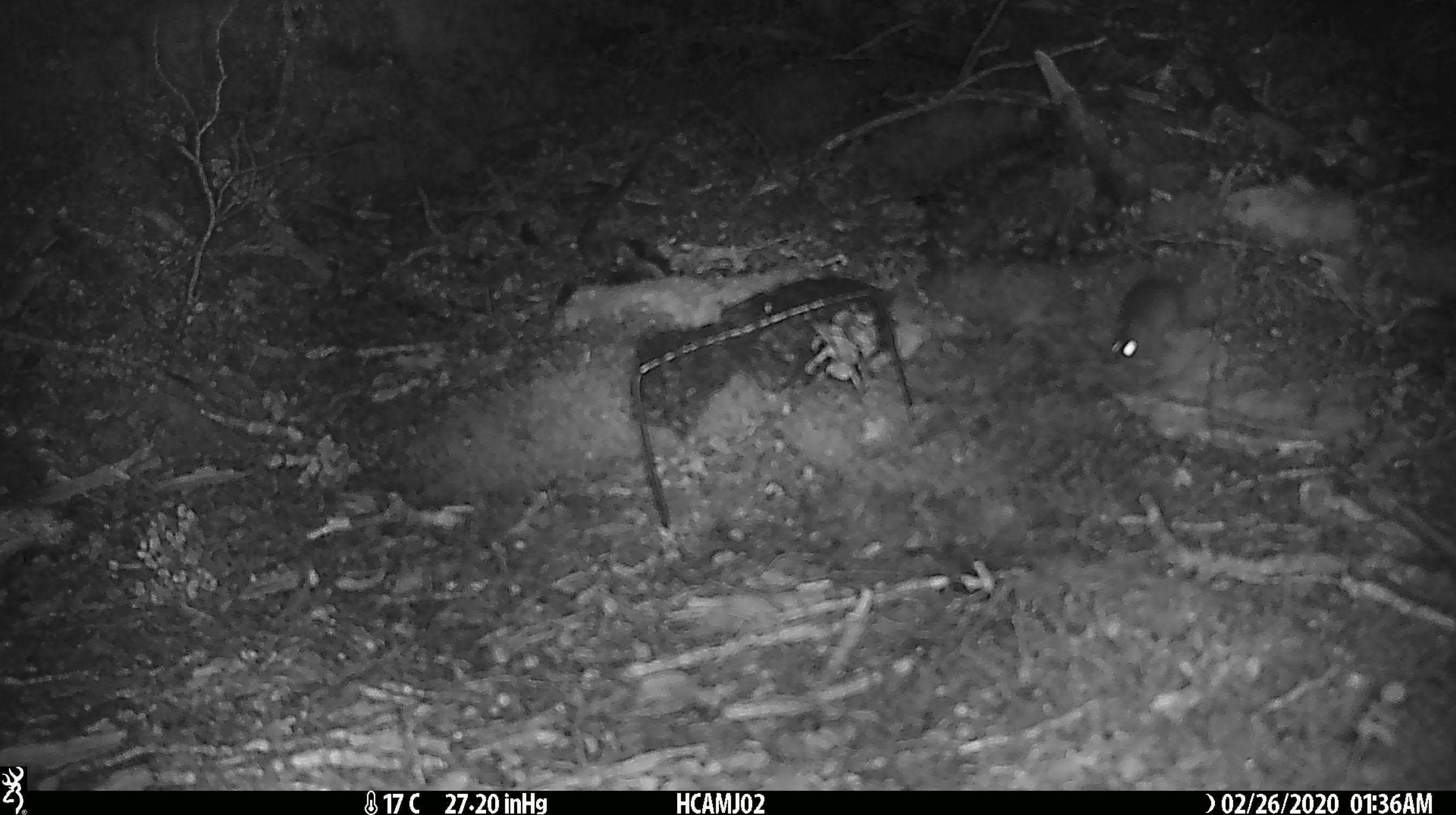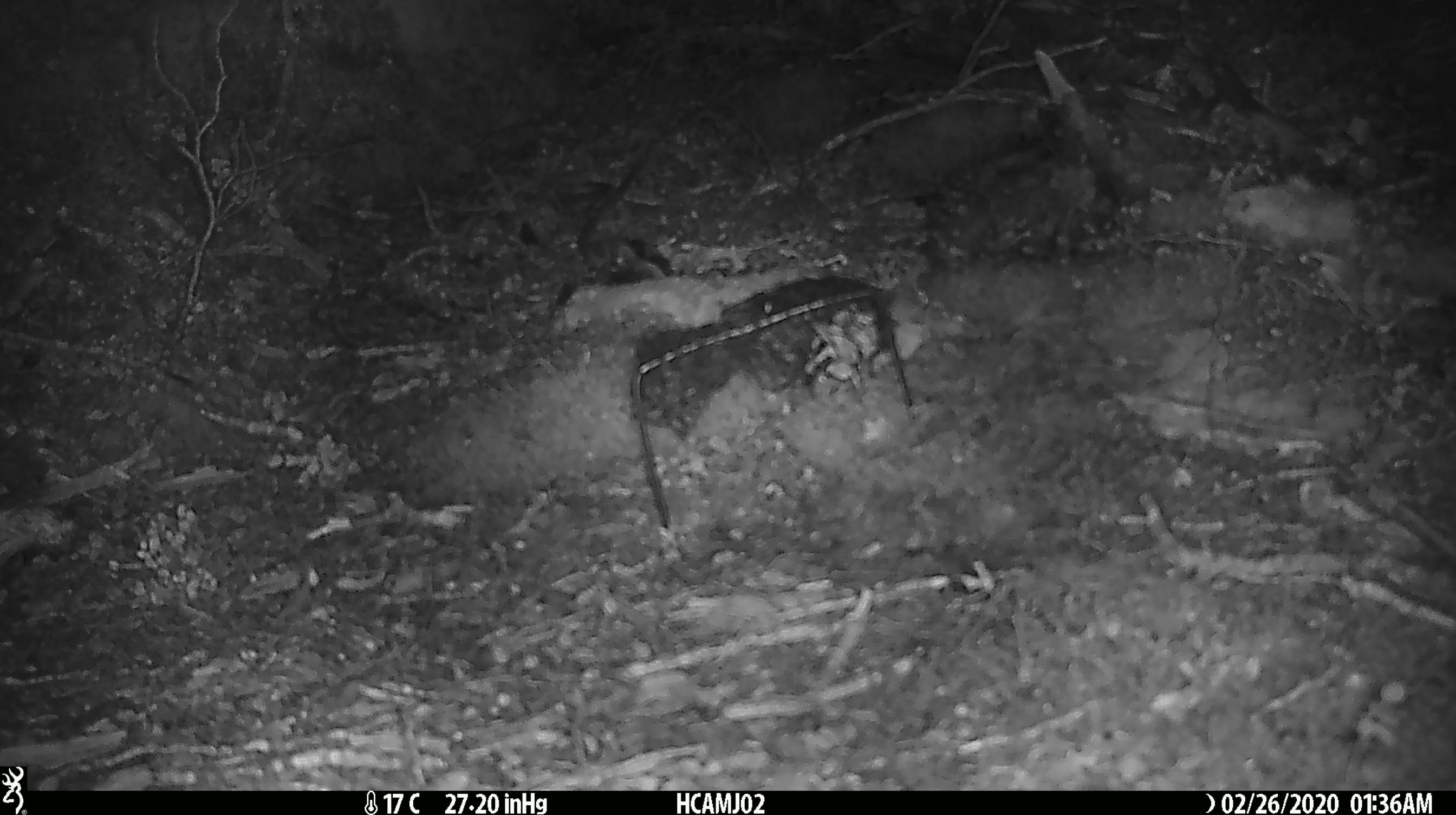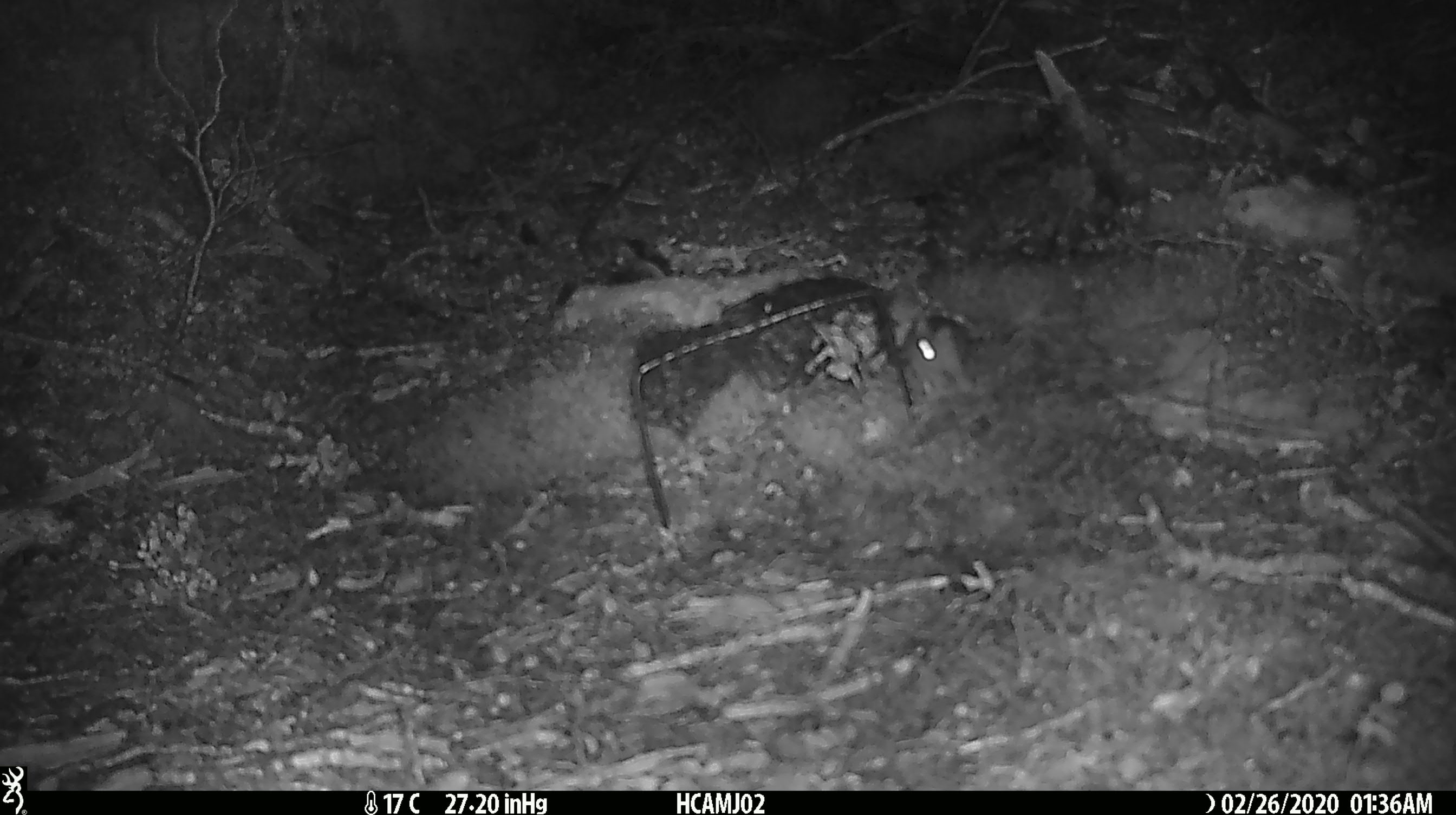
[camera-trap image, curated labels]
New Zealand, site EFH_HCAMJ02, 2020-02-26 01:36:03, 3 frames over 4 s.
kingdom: Animalia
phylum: Chordata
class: Mammalia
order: Rodentia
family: Muridae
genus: Mus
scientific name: Mus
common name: mouse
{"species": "mouse (Mus)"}